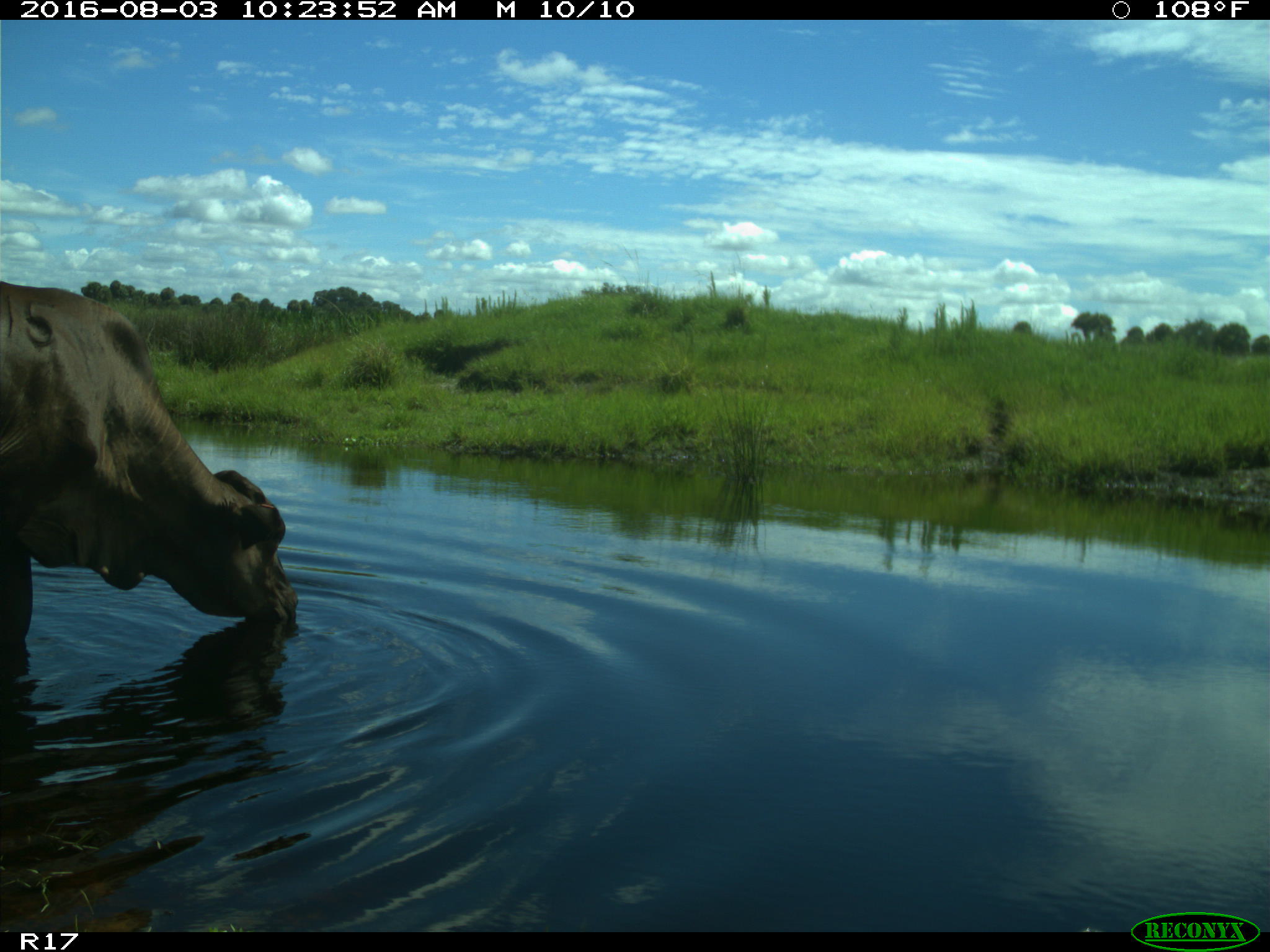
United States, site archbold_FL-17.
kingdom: Animalia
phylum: Chordata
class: Mammalia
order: Artiodactyla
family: Bovidae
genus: Bos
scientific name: Bos taurus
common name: domestic cow